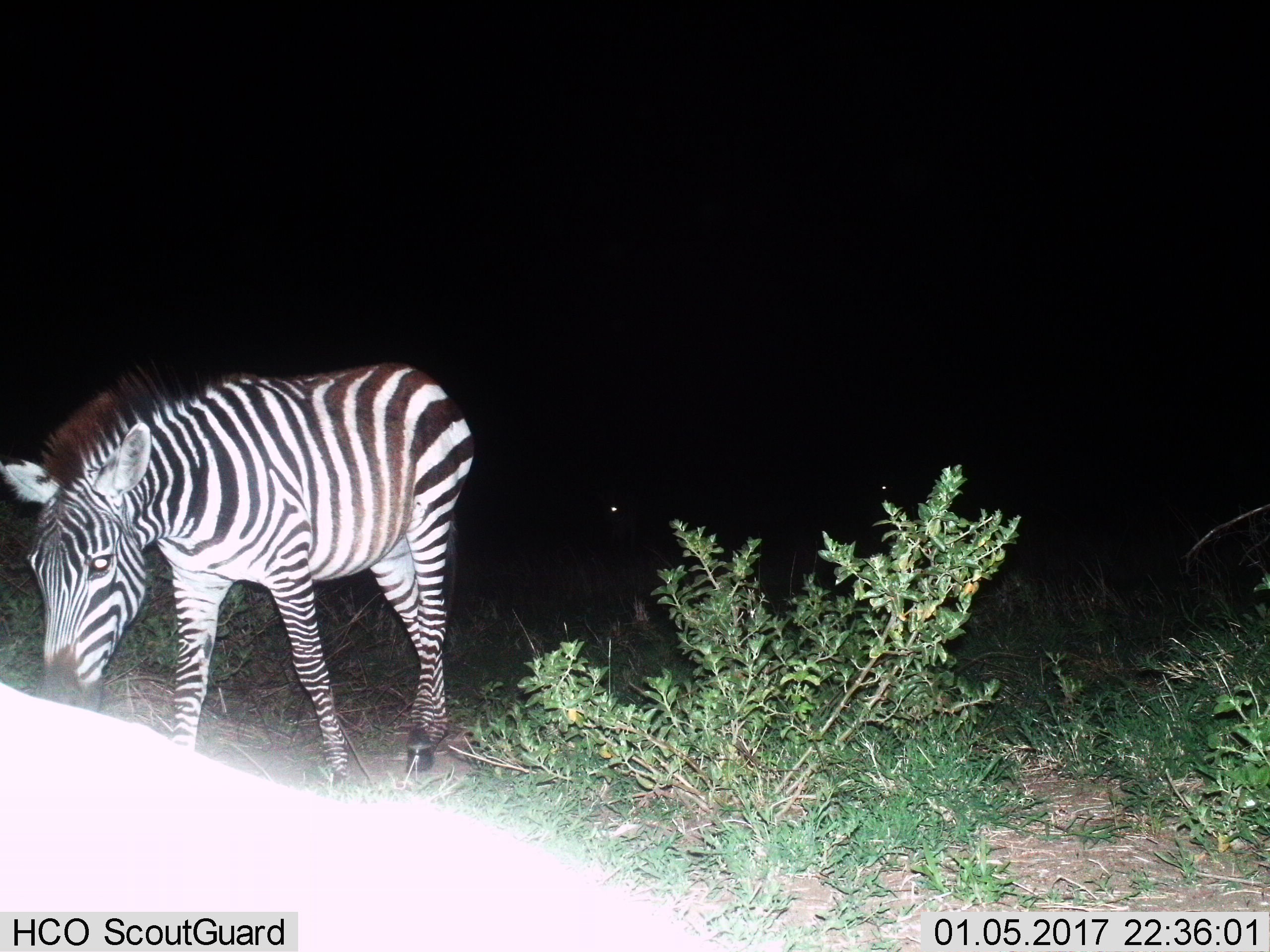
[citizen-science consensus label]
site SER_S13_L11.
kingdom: Animalia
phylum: Chordata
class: Mammalia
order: Perissodactyla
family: Equidae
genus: Equus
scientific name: Equus quagga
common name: plains zebra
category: zebraplains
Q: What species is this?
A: Zebraplains (plains zebra) (Equus quagga).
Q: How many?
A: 1.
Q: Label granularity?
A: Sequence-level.